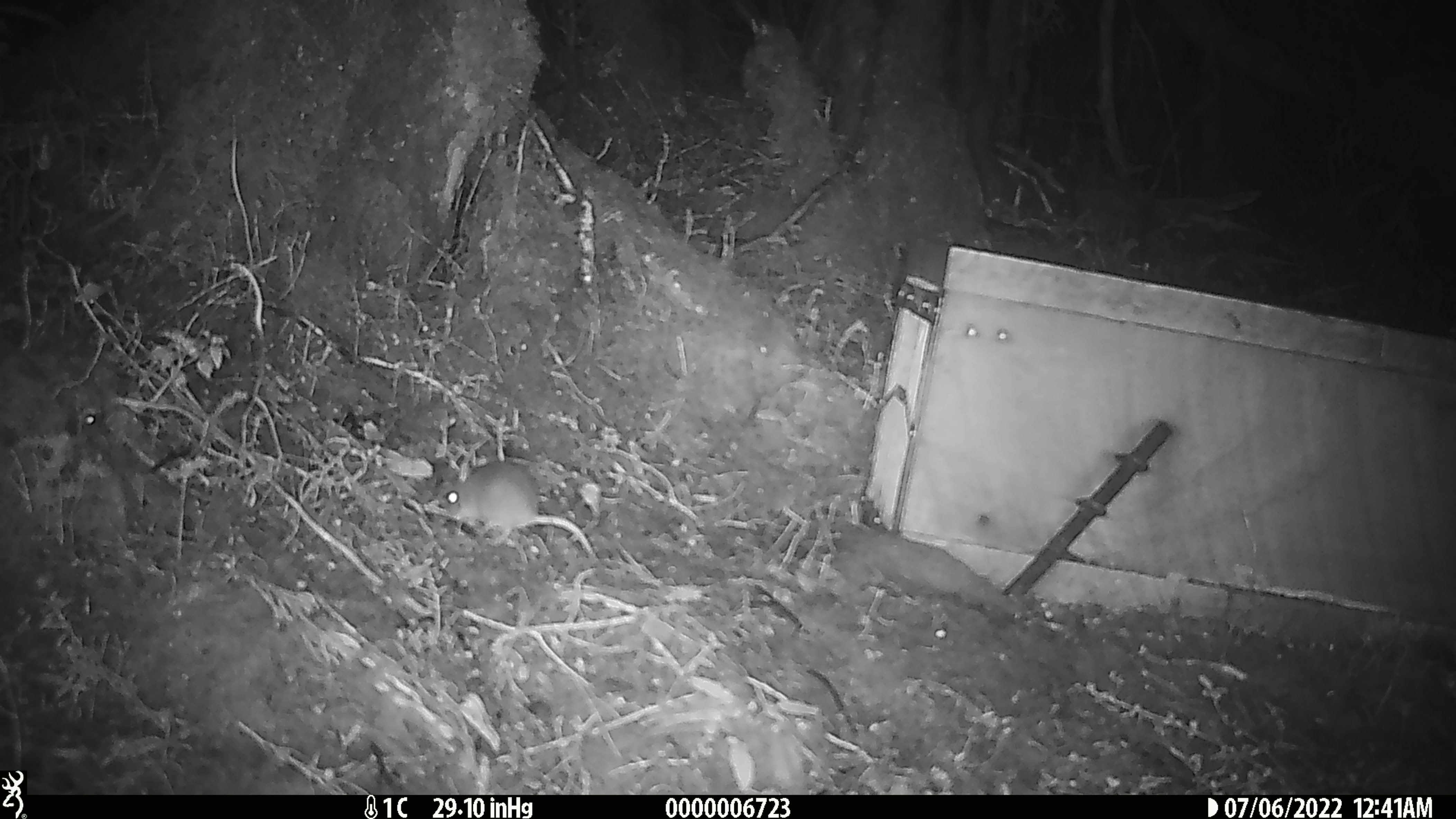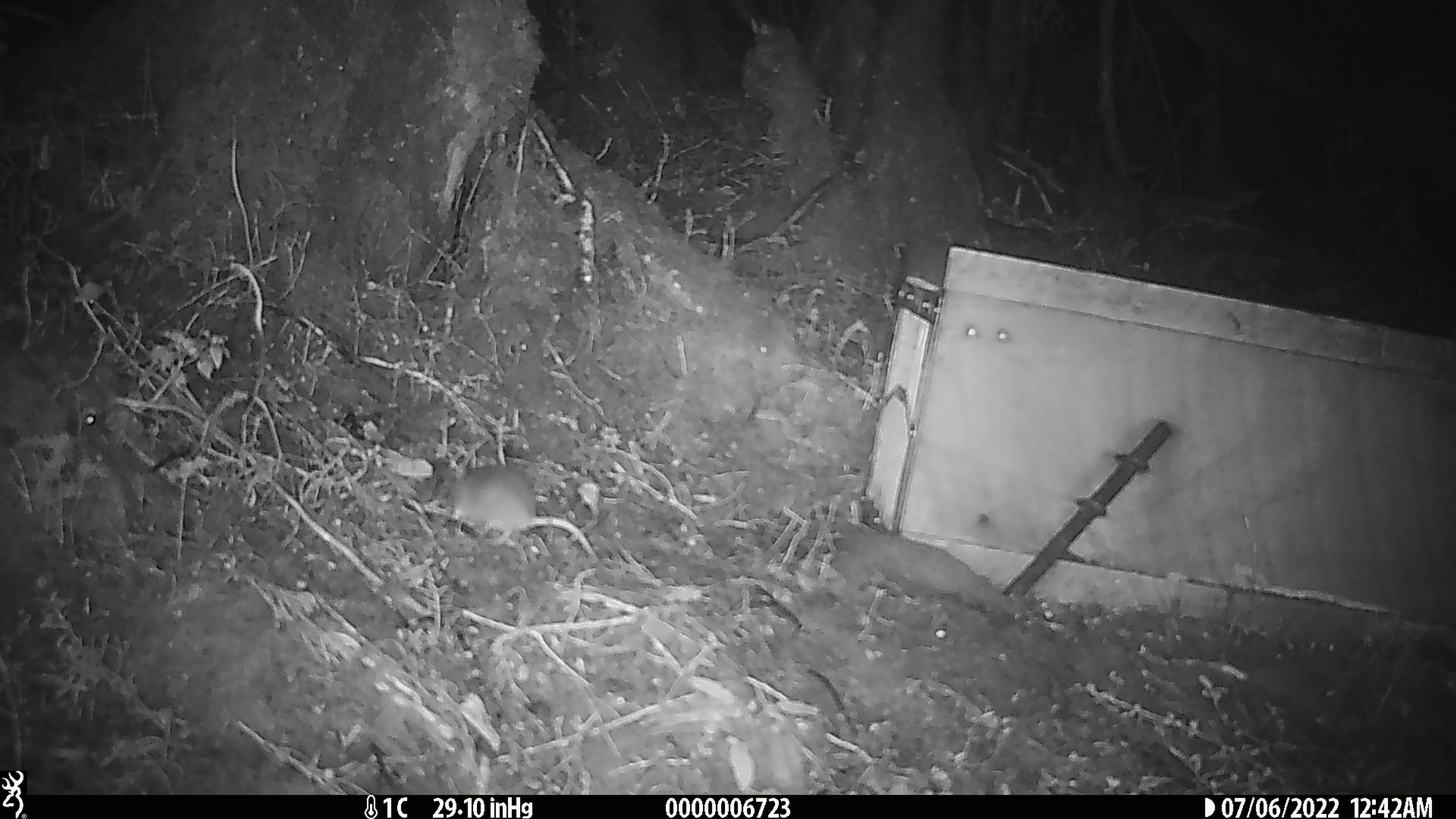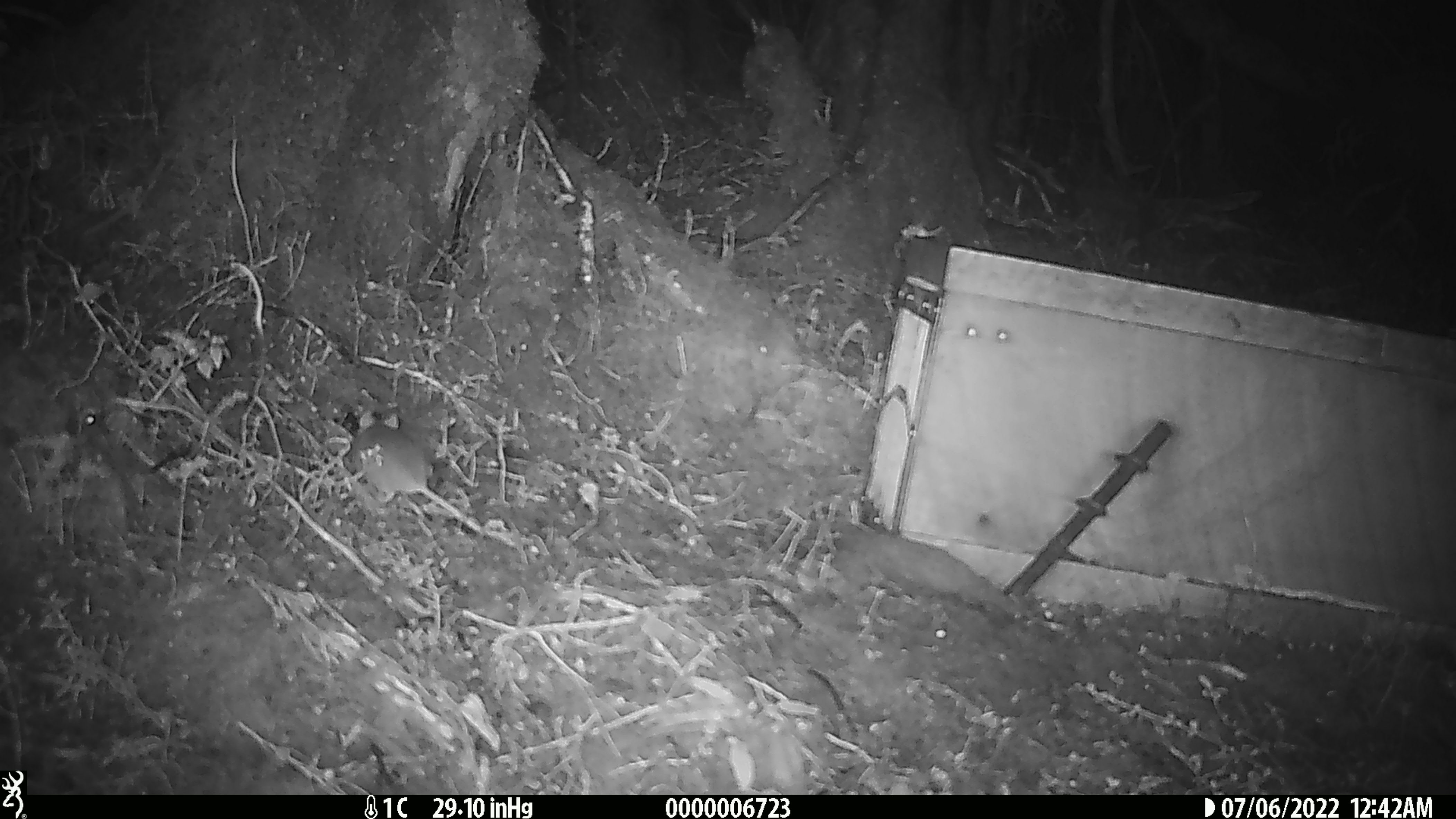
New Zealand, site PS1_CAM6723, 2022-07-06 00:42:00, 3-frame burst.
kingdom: Animalia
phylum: Chordata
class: Mammalia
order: Rodentia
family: Muridae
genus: Mus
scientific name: Mus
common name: mouse